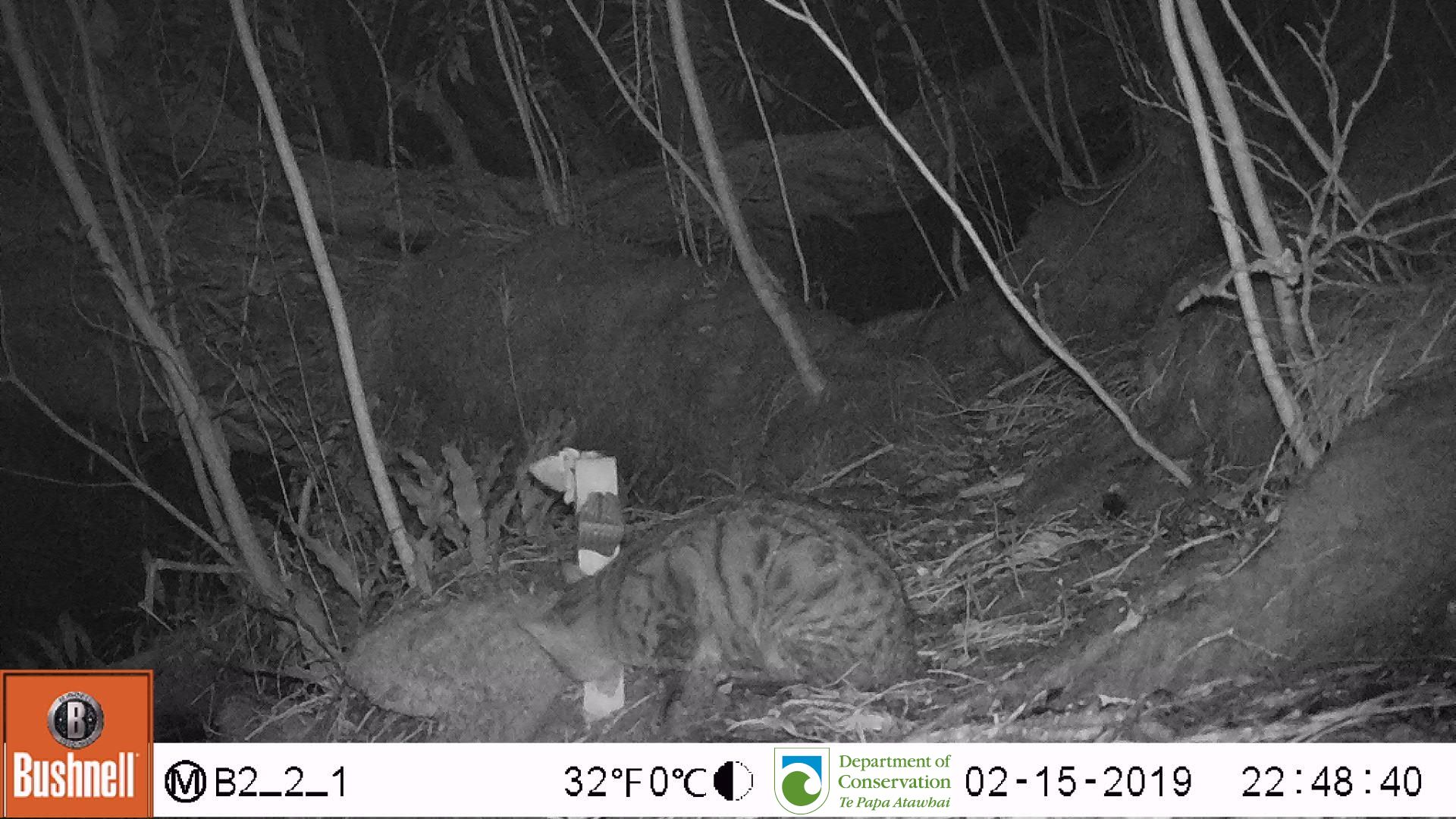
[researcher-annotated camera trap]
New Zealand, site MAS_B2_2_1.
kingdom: Animalia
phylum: Chordata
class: Mammalia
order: Carnivora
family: Felidae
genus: Felis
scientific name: Felis catus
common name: domestic cat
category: cat